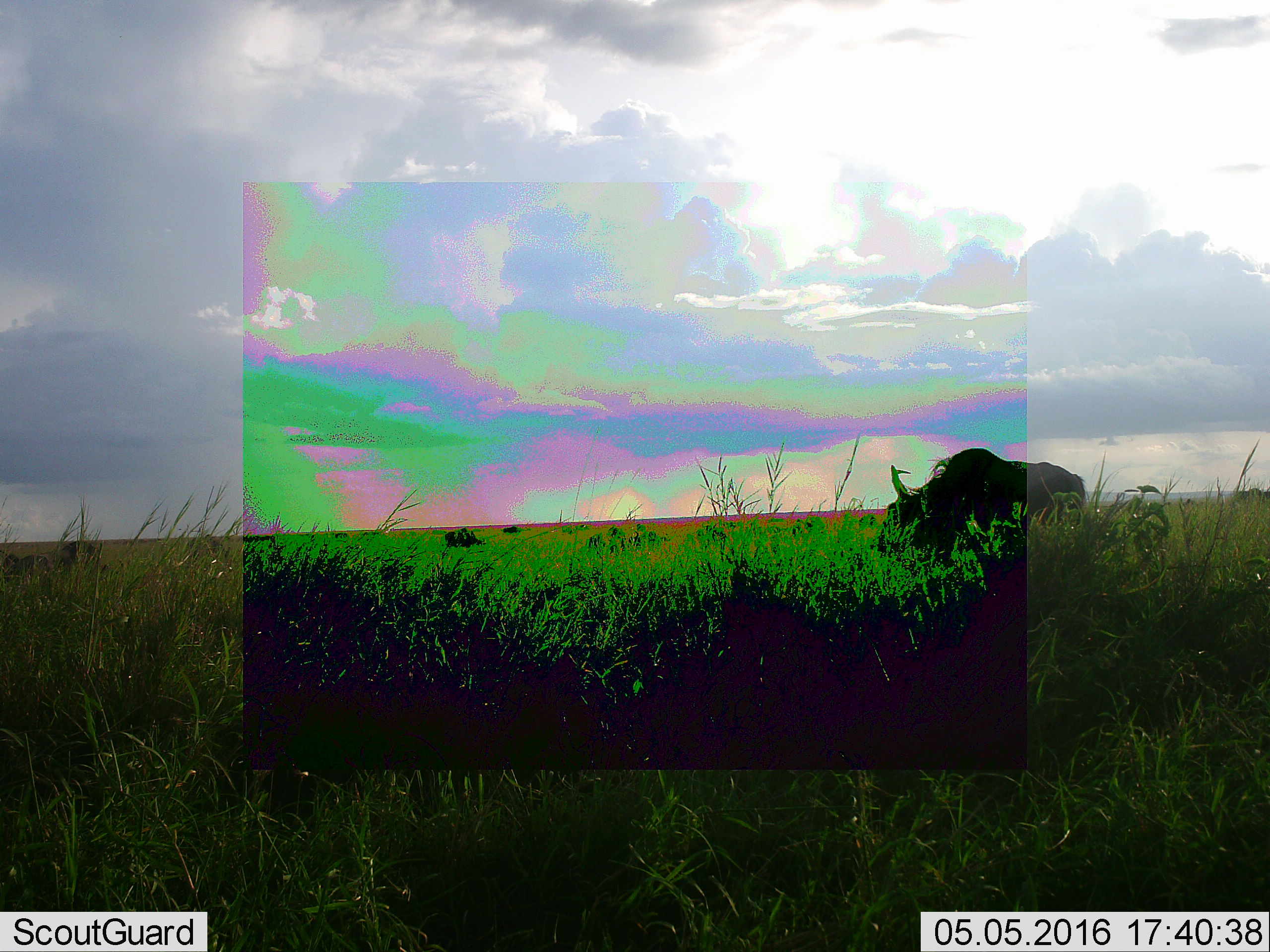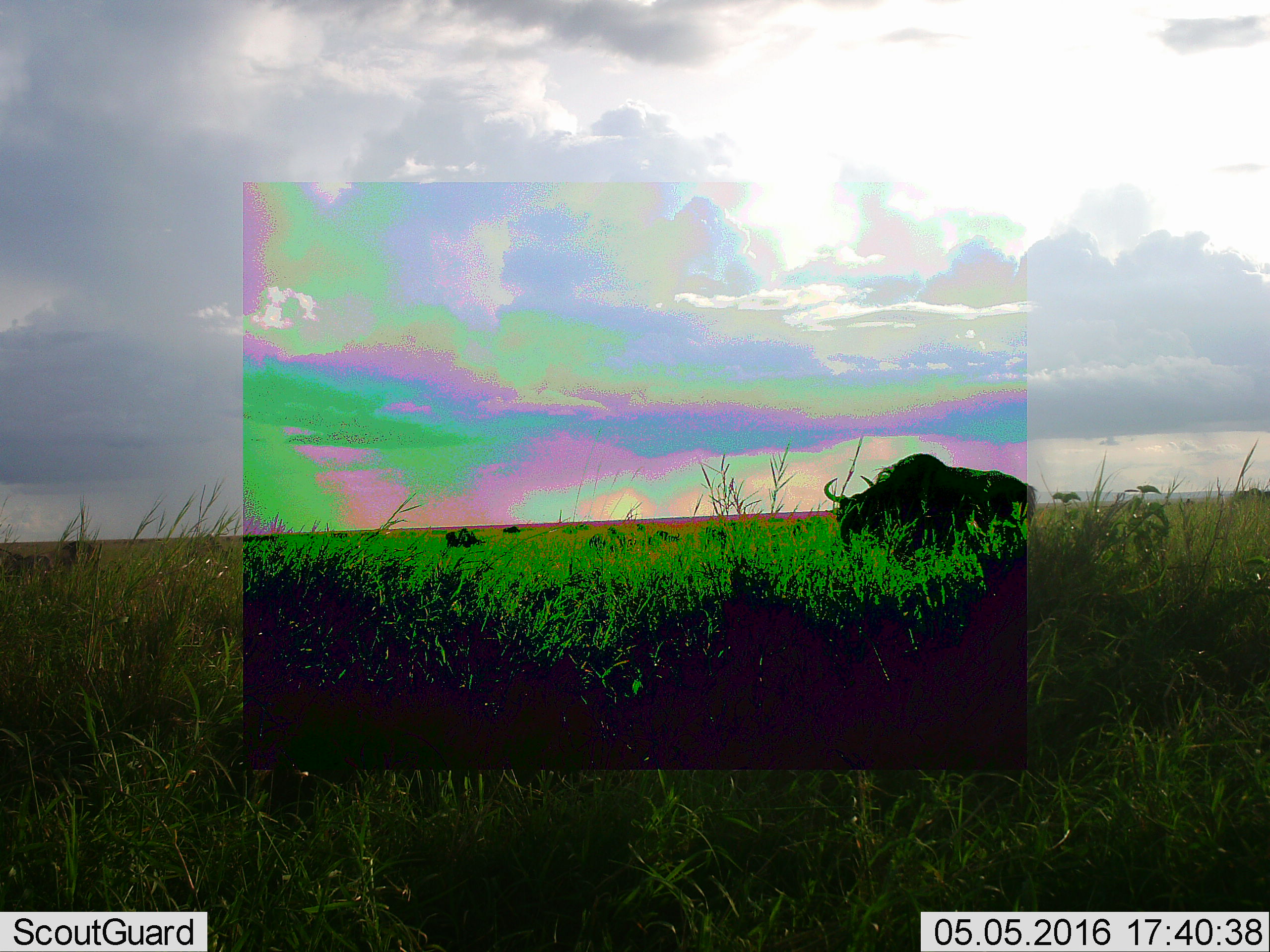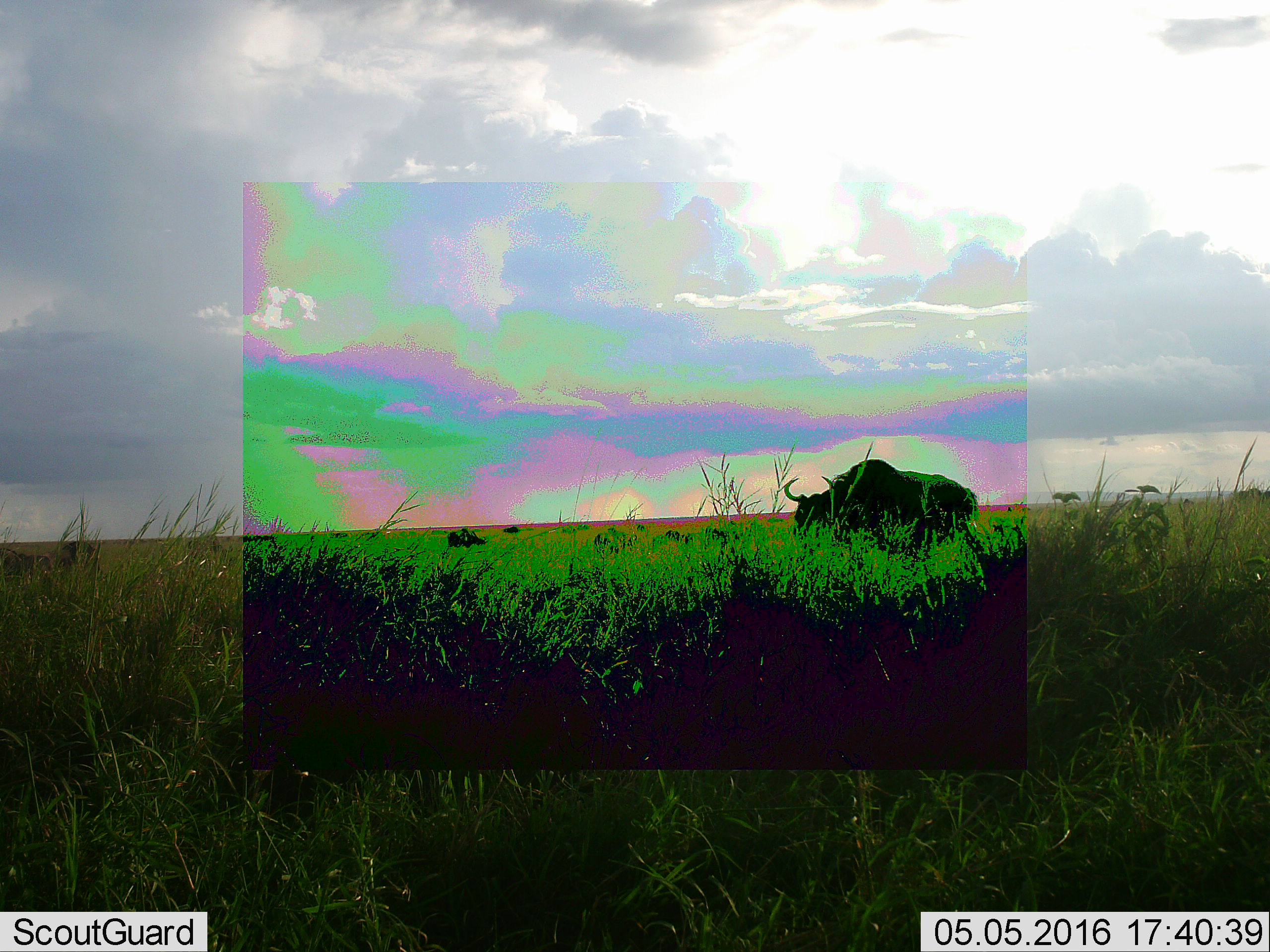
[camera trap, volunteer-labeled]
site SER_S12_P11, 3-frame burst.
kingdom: Animalia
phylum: Chordata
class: Mammalia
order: Artiodactyla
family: Bovidae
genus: Connochaetes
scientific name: Connochaetes taurinus taurinus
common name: blue wildebeest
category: wildebeestblue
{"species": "wildebeestblue (blue wildebeest) (Connochaetes taurinus taurinus)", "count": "3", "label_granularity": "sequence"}